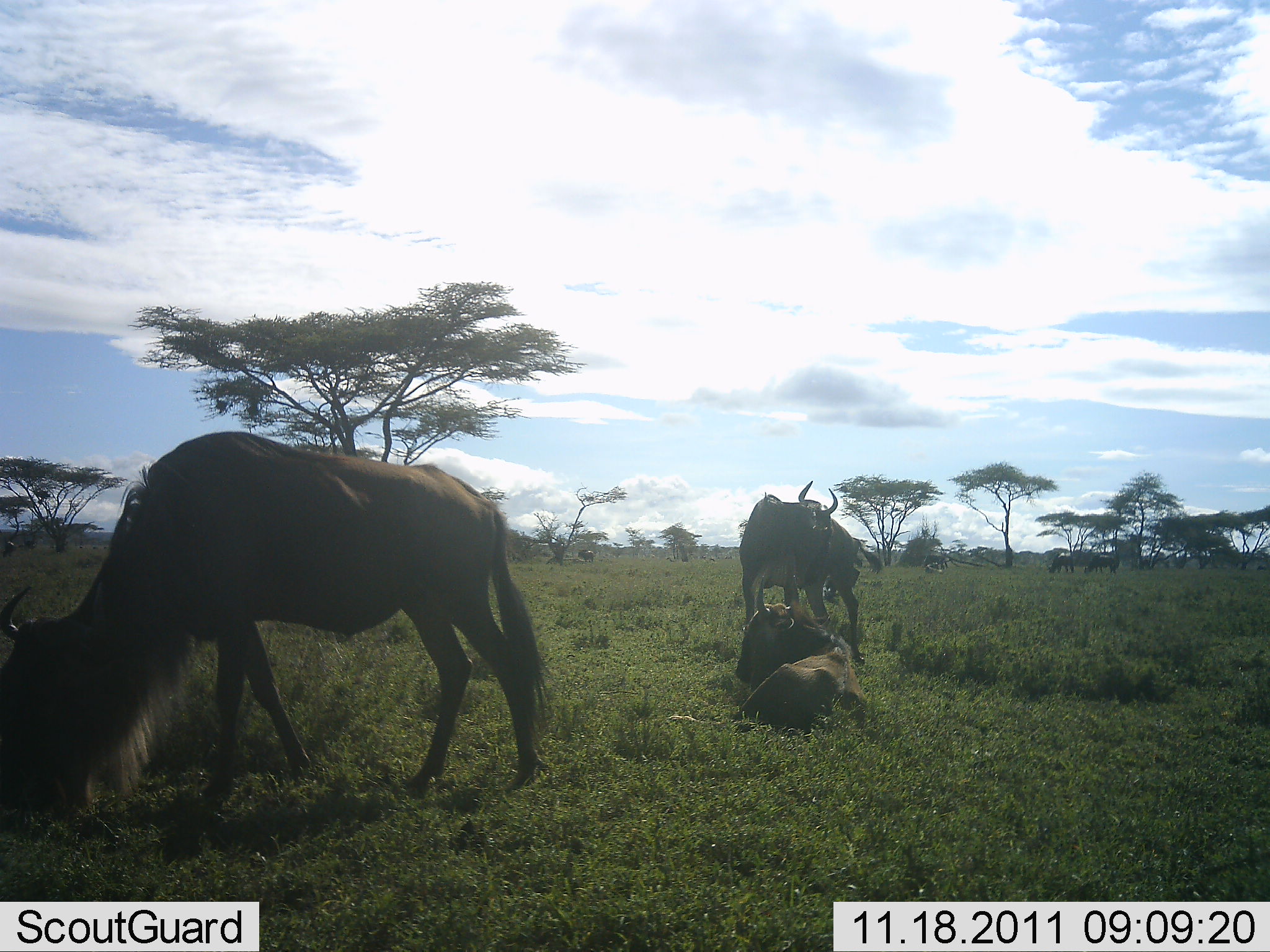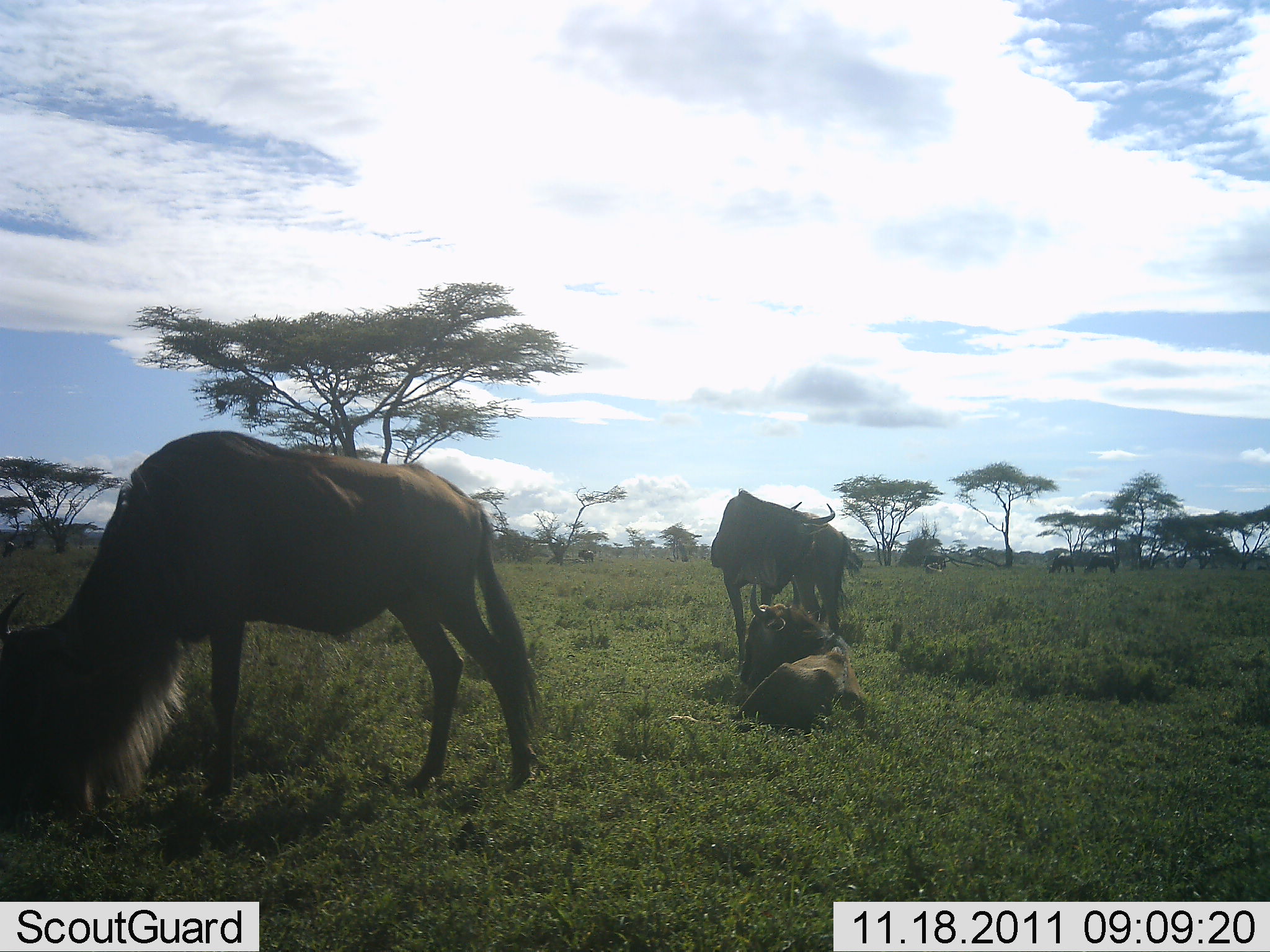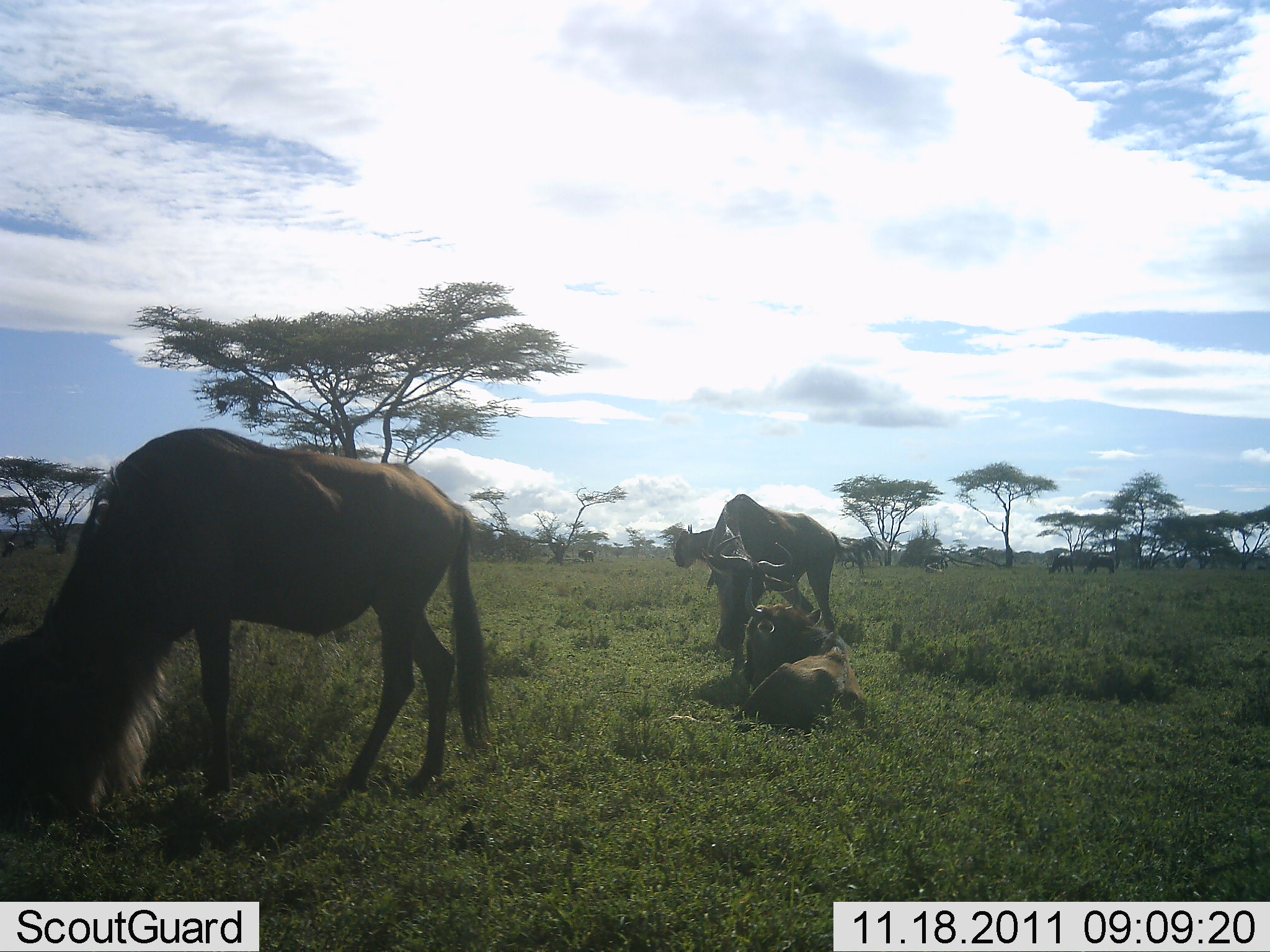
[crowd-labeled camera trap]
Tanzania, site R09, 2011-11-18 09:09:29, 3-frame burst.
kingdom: Animalia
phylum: Chordata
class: Mammalia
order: Artiodactyla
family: Bovidae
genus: Connochaetes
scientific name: Connochaetes taurinus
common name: blue wildebeest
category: wildebeest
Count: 4.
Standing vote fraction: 64%.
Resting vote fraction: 100%.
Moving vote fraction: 21%.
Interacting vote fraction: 14%.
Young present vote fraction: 0%.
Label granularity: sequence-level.